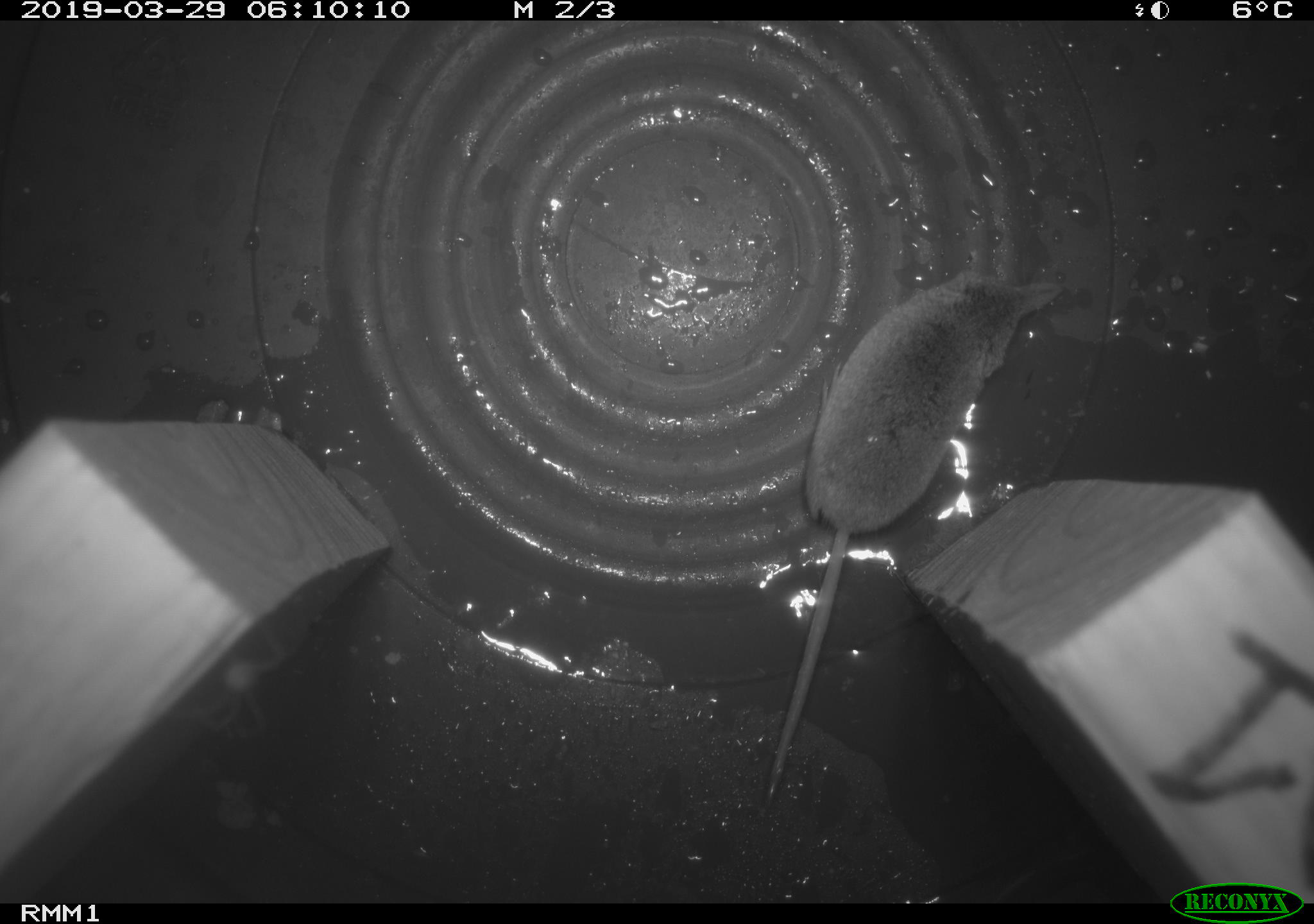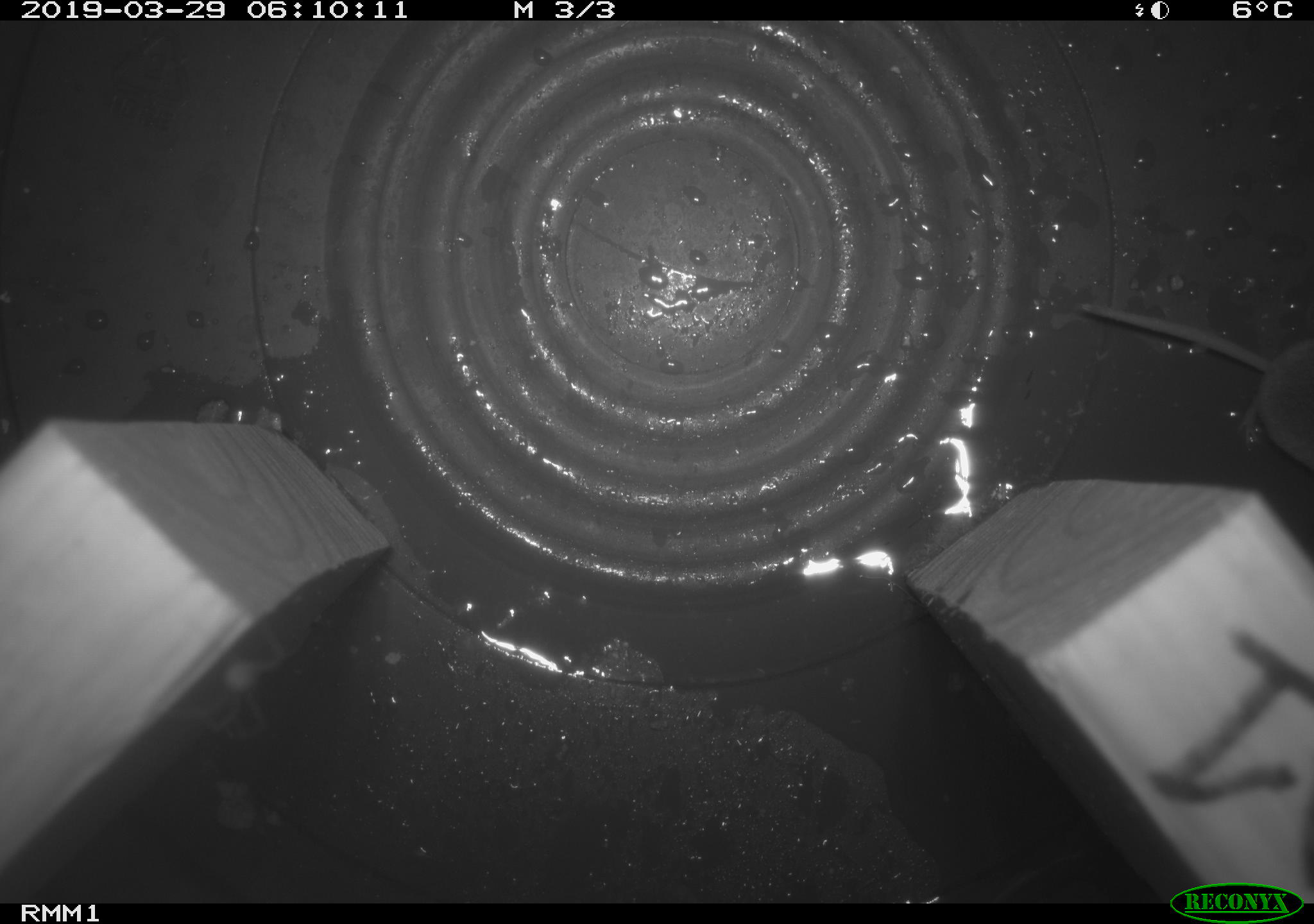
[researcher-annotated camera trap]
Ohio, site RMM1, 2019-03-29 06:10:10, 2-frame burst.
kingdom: Animalia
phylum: Chordata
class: Mammalia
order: Eulipotyphla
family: Soricidae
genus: Sorex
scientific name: Sorex cinereus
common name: masked shrew